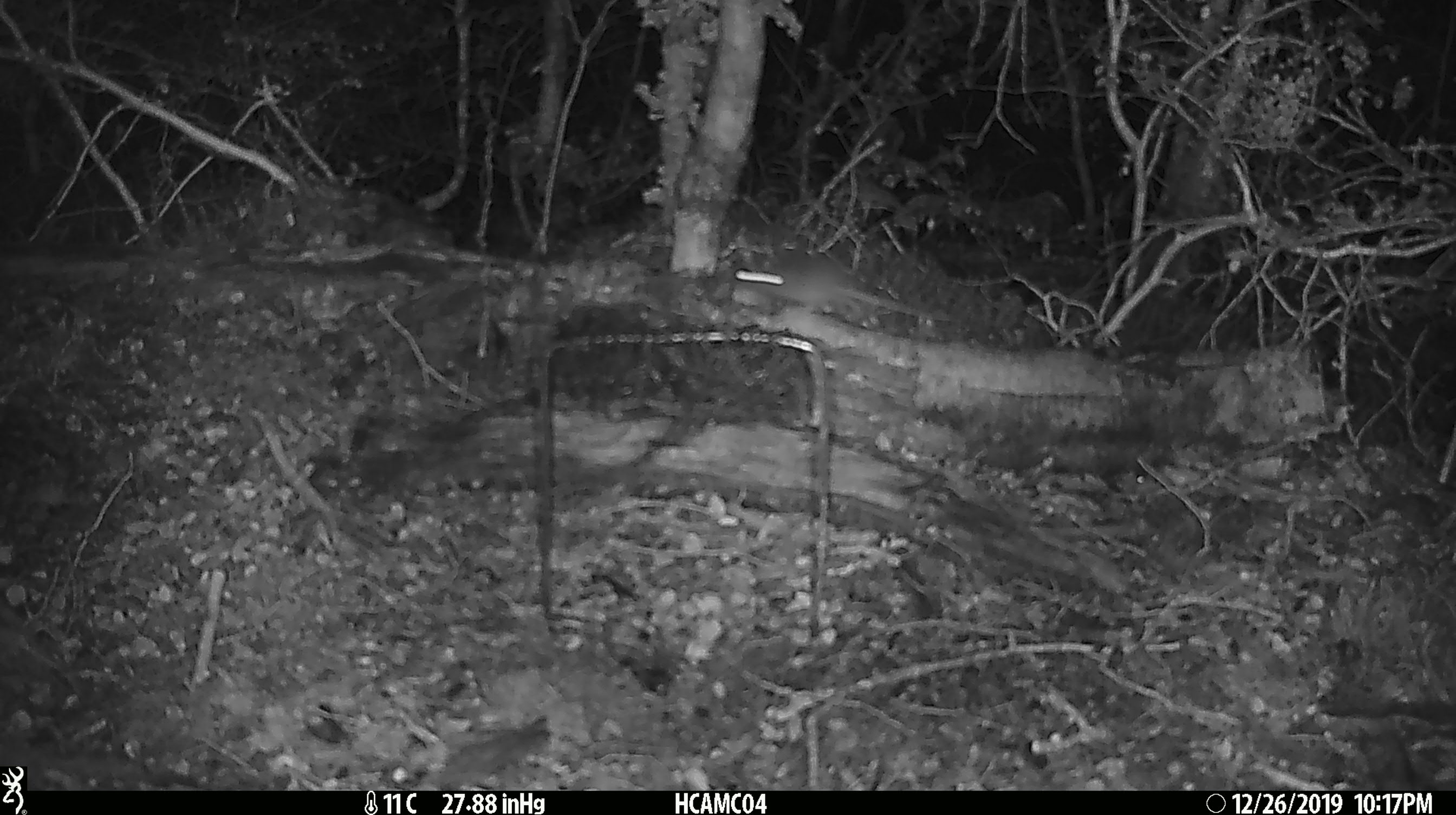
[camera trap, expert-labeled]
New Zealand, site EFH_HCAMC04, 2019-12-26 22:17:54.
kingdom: Animalia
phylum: Chordata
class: Mammalia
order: Rodentia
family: Muridae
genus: Mus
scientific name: Mus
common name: mouse